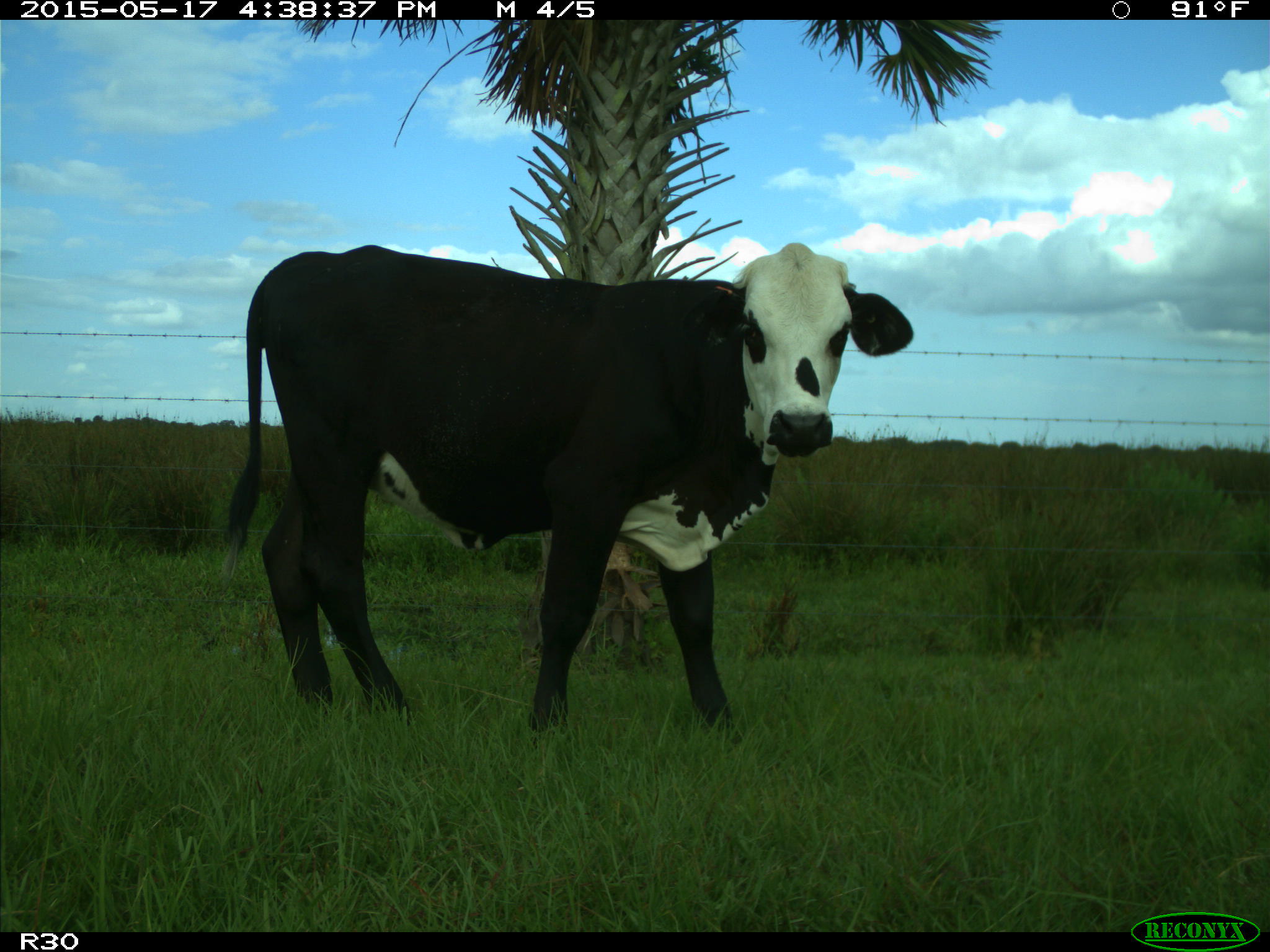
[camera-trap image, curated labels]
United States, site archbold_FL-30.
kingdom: Animalia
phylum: Chordata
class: Mammalia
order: Artiodactyla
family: Bovidae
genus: Bos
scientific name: Bos taurus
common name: domestic cow